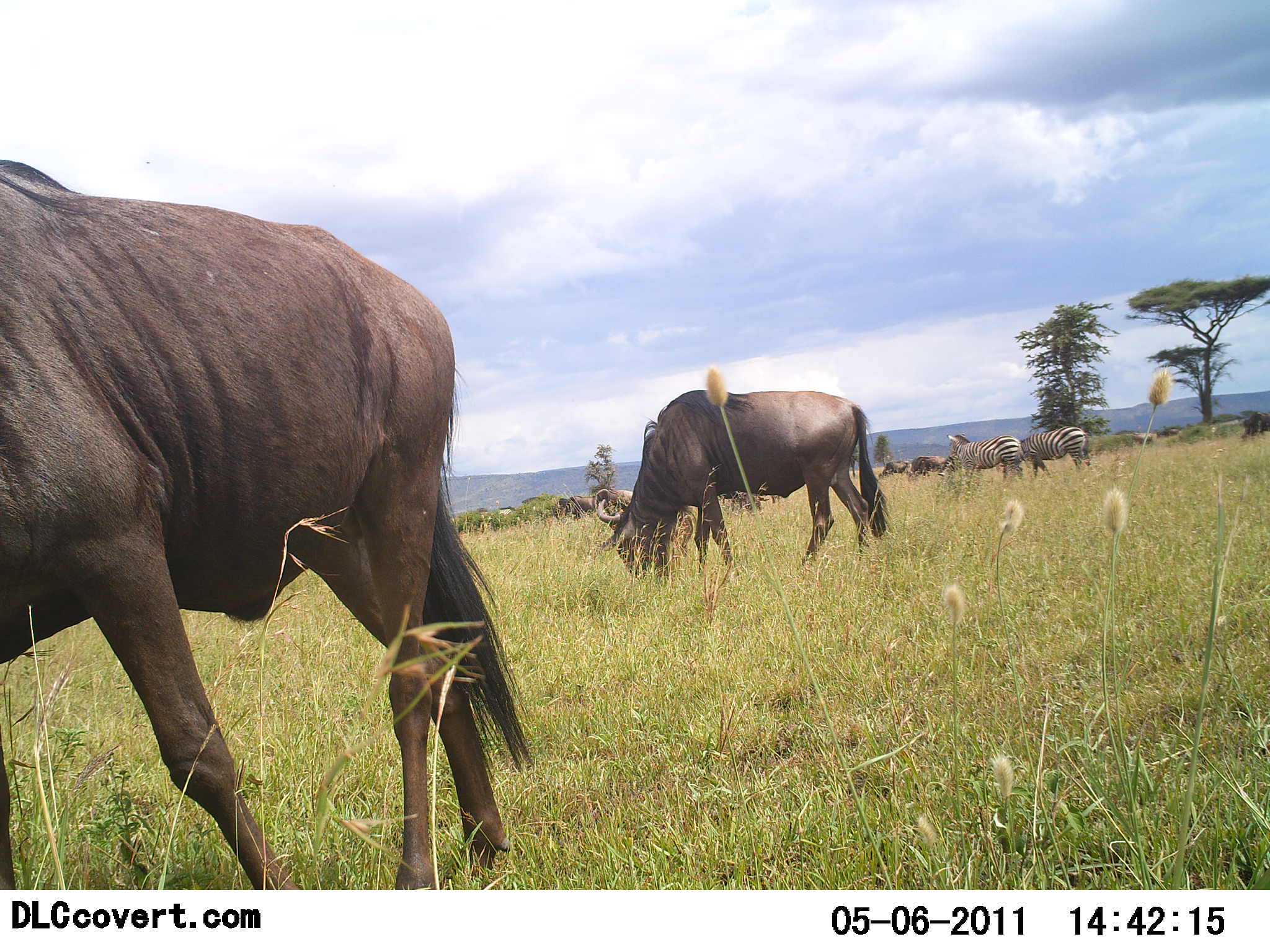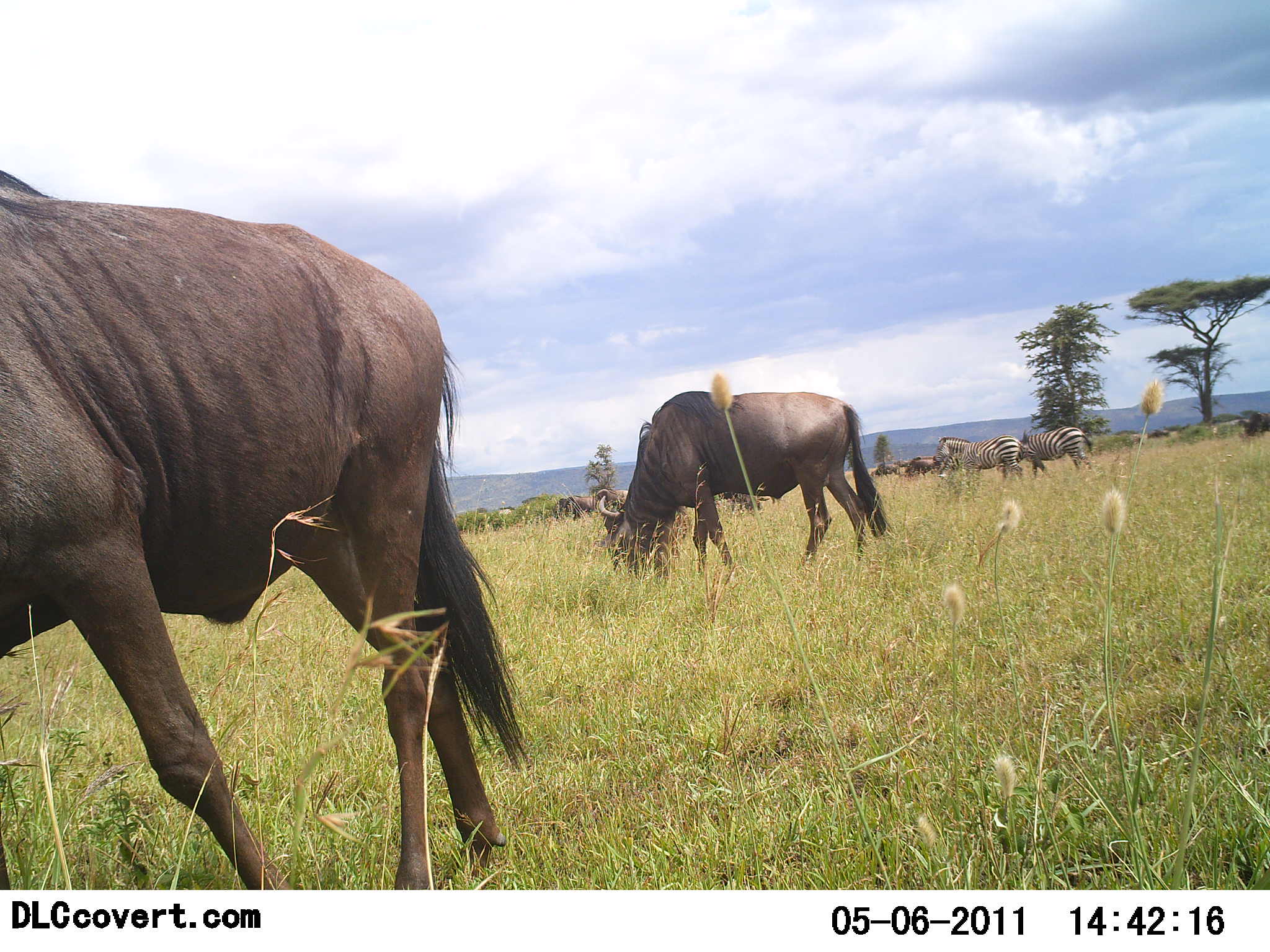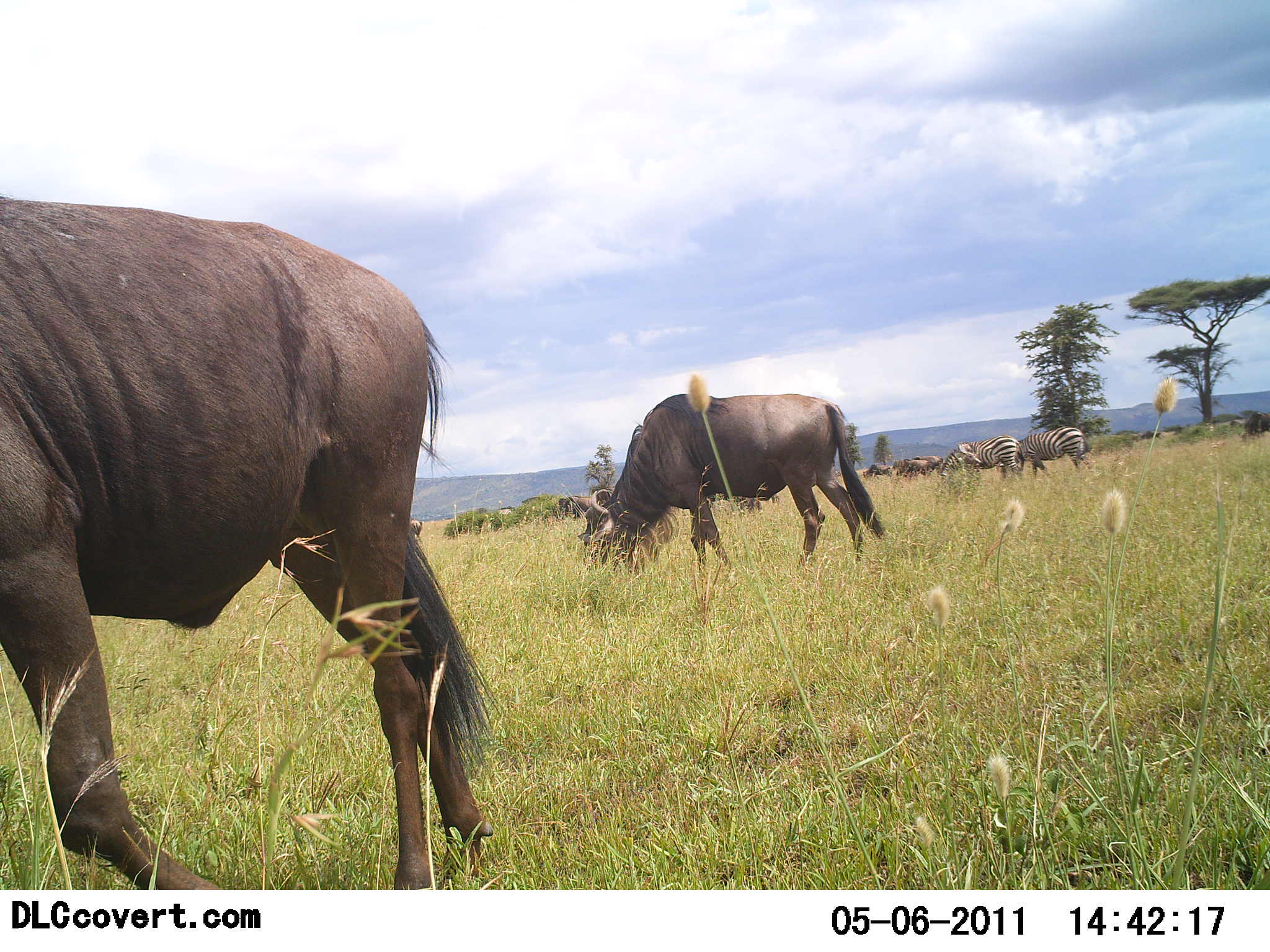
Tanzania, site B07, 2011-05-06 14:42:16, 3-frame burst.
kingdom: Animalia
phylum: Chordata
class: Mammalia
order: Artiodactyla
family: Bovidae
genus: Connochaetes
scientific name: Connochaetes taurinus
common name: blue wildebeest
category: wildebeest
Wildebeest (blue wildebeest) (Connochaetes taurinus), count 3. Behavior (volunteer vote fractions): standing 29%, resting 0%, moving 18%, interacting 0%. Young present (vote fraction): 0%. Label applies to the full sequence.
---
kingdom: Animalia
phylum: Chordata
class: Mammalia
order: Perissodactyla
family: Equidae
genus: Equus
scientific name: Equus quagga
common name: plains zebra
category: zebra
Zebra (plains zebra) (Equus quagga), count 2. Behavior (volunteer vote fractions): standing 31%, resting 8%, moving 15%, interacting 0%. Young present (vote fraction): 0%. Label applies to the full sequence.